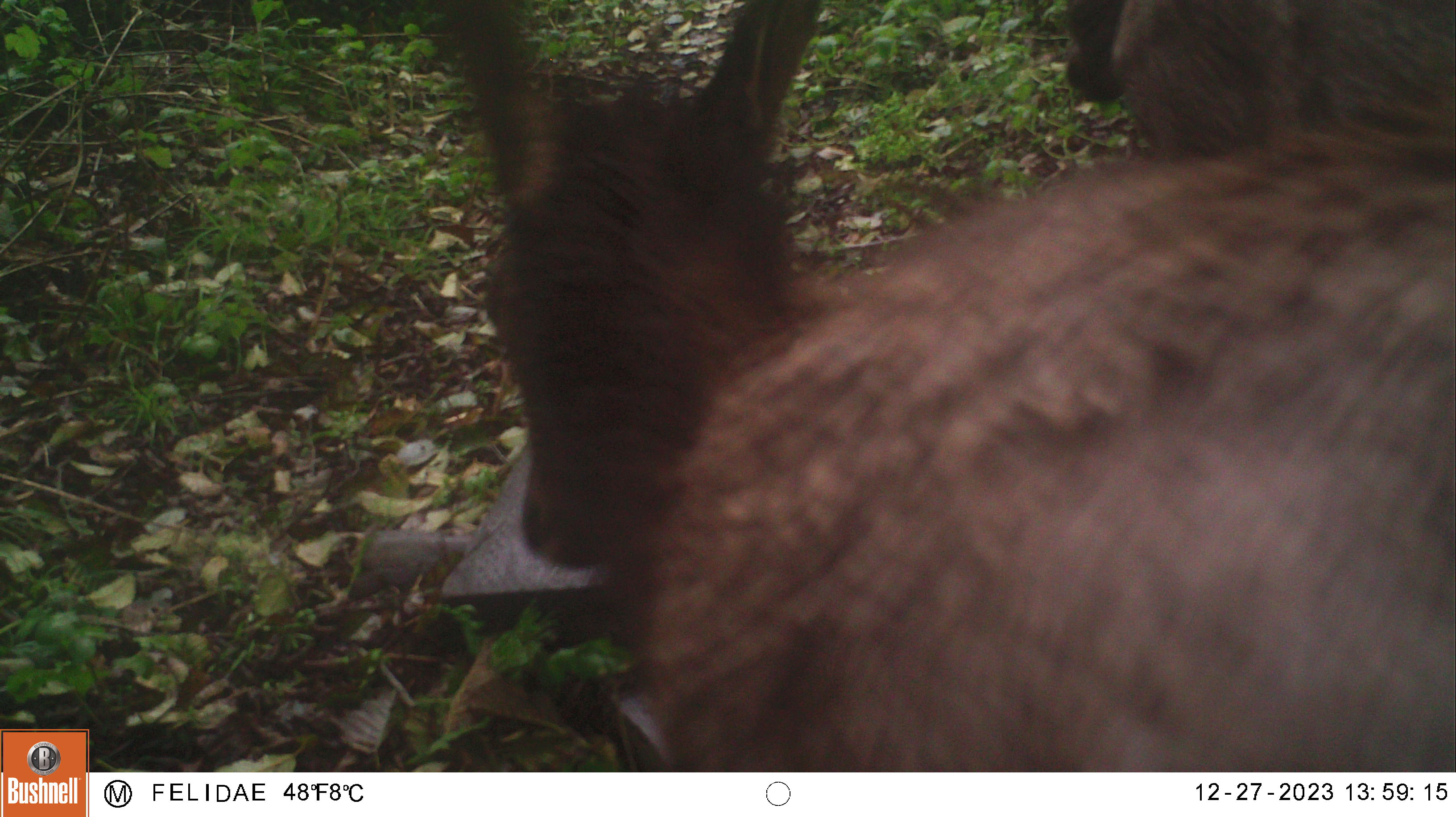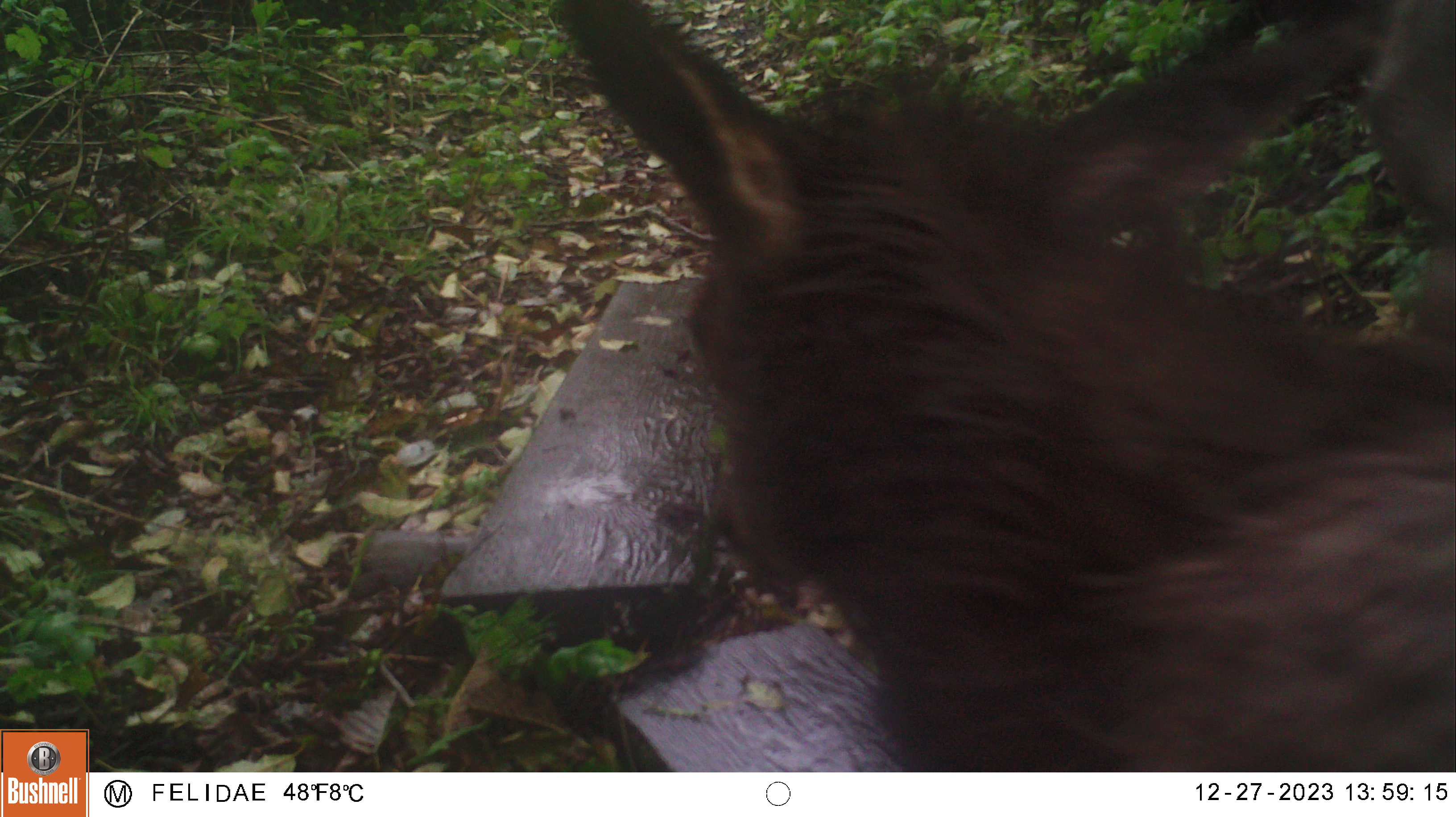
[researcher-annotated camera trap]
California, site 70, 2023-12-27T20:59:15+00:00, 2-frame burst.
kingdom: Animalia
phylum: Chordata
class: Mammalia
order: Artiodactyla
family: Cervidae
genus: Odocoileus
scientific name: Odocoileus hemionus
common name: mule deer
Mule deer (Odocoileus hemionus).